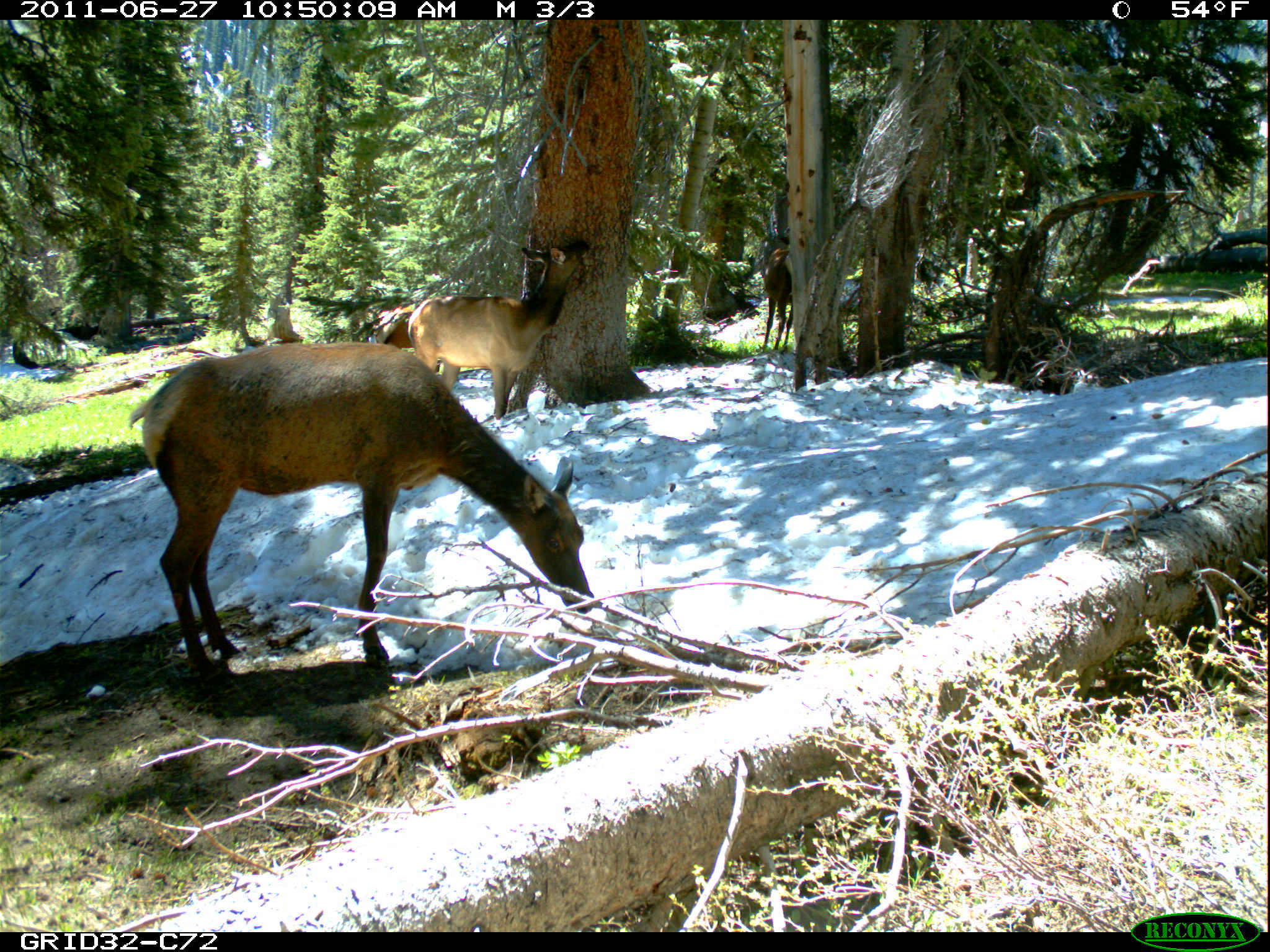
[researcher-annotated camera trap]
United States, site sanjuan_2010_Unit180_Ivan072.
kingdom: Animalia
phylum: Chordata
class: Mammalia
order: Artiodactyla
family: Cervidae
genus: Cervus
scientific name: Cervus elaphus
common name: red deer